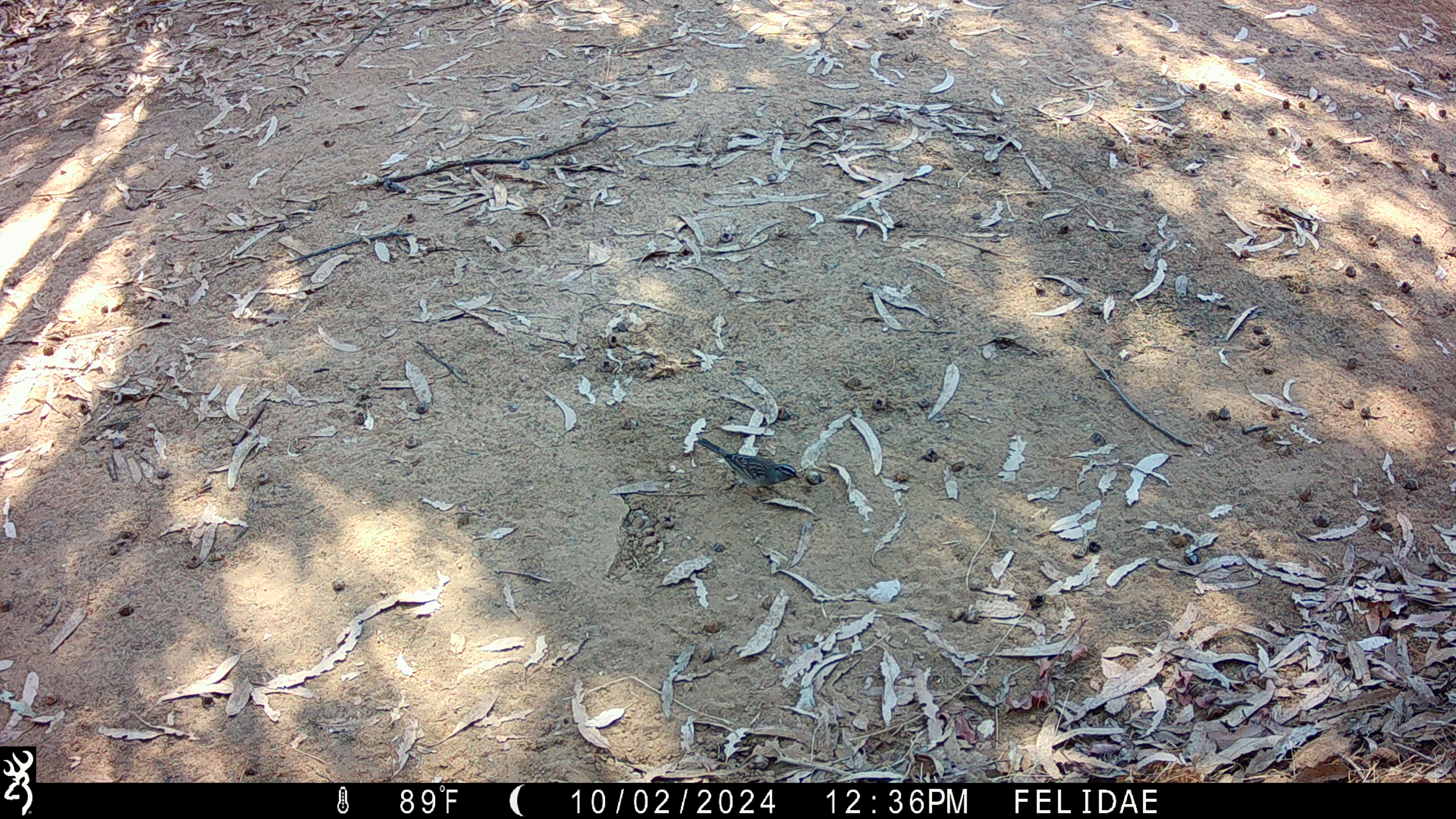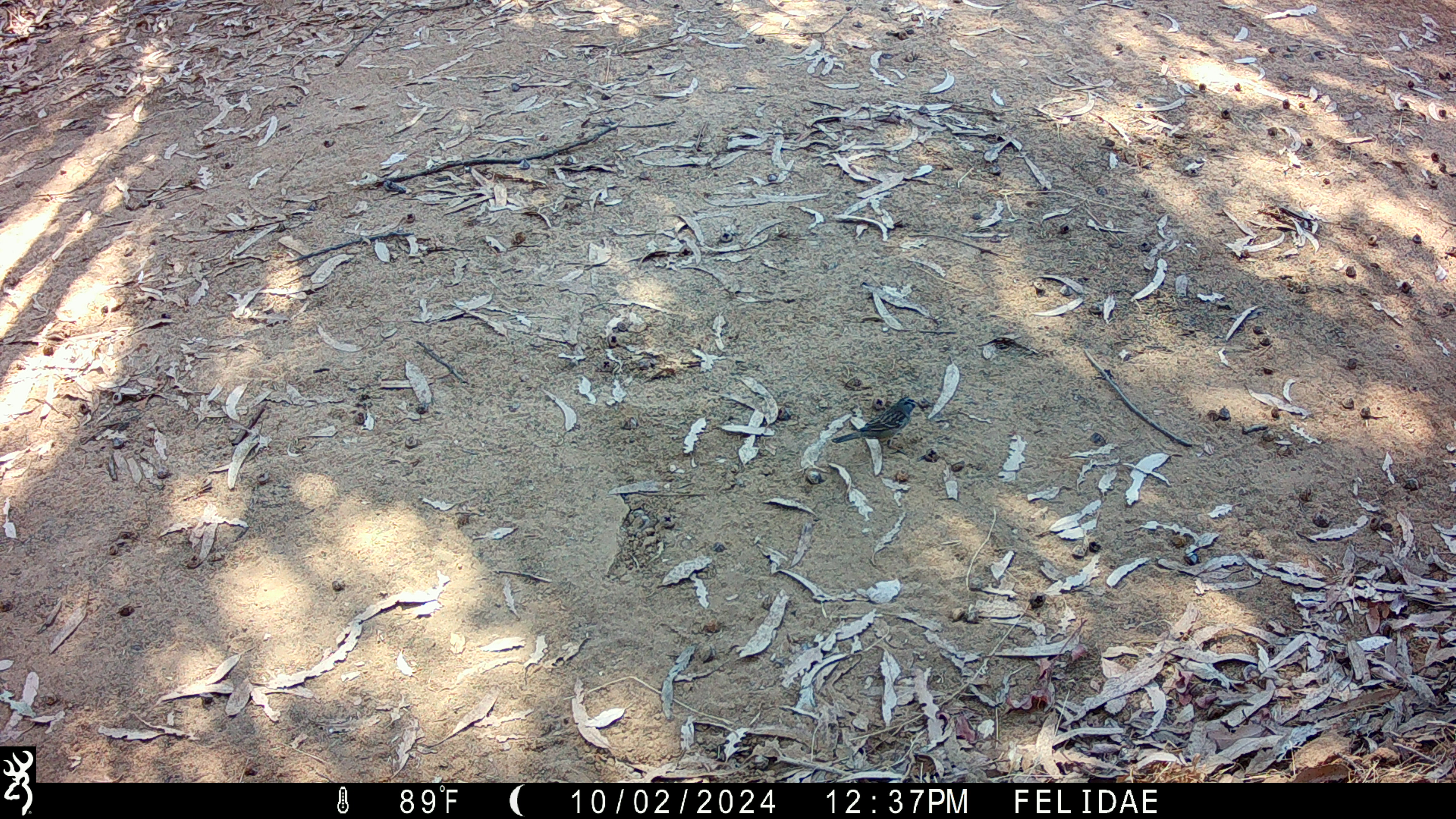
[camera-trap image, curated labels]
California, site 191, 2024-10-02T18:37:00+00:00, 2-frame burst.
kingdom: Animalia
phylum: Chordata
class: Aves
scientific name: Aves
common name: bird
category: unknown bird